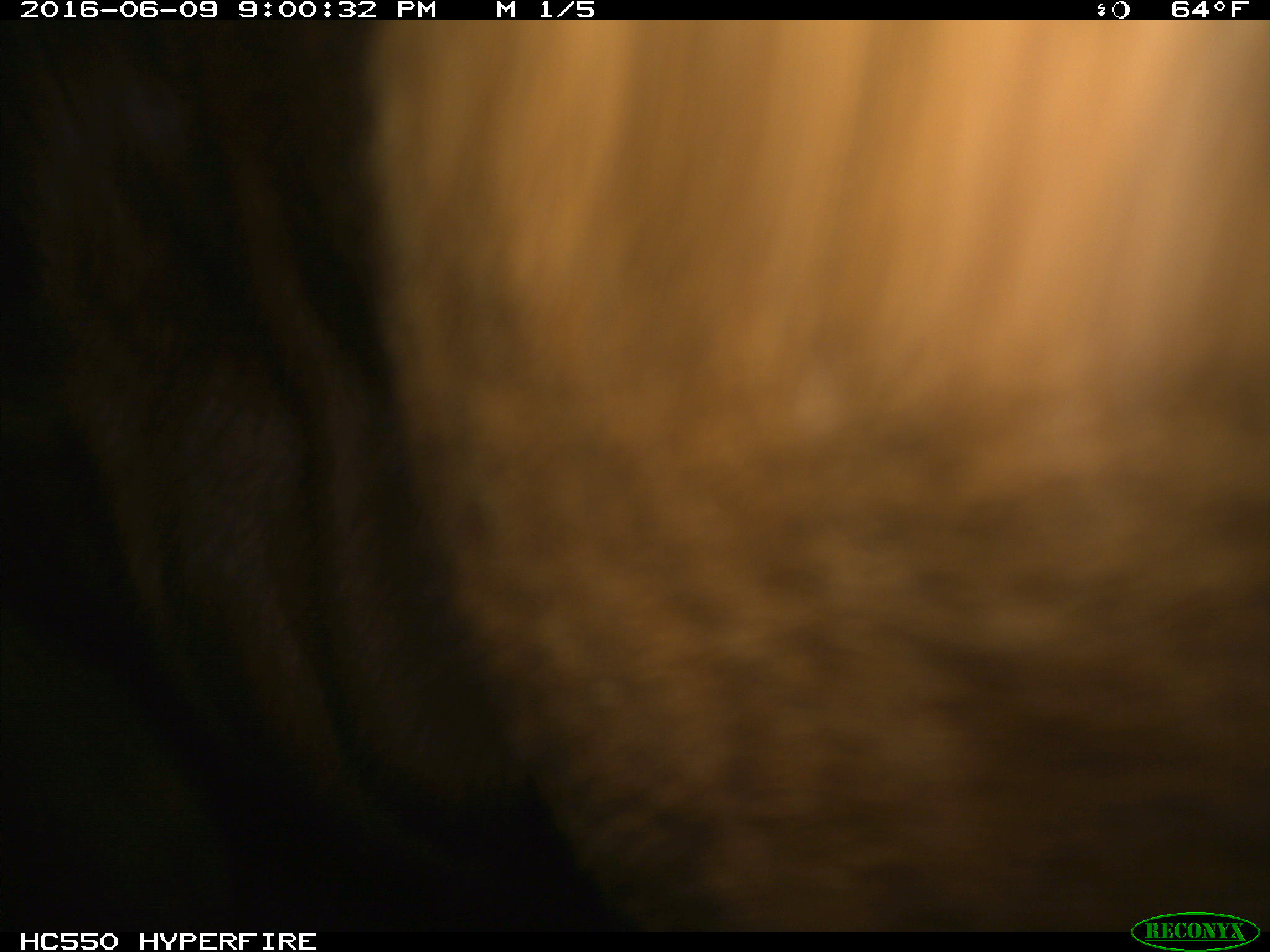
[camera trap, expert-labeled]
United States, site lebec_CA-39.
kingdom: Animalia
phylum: Chordata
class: Mammalia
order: Artiodactyla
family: Bovidae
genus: Bos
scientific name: Bos taurus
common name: domestic cow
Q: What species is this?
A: Bos taurus (domestic cow).